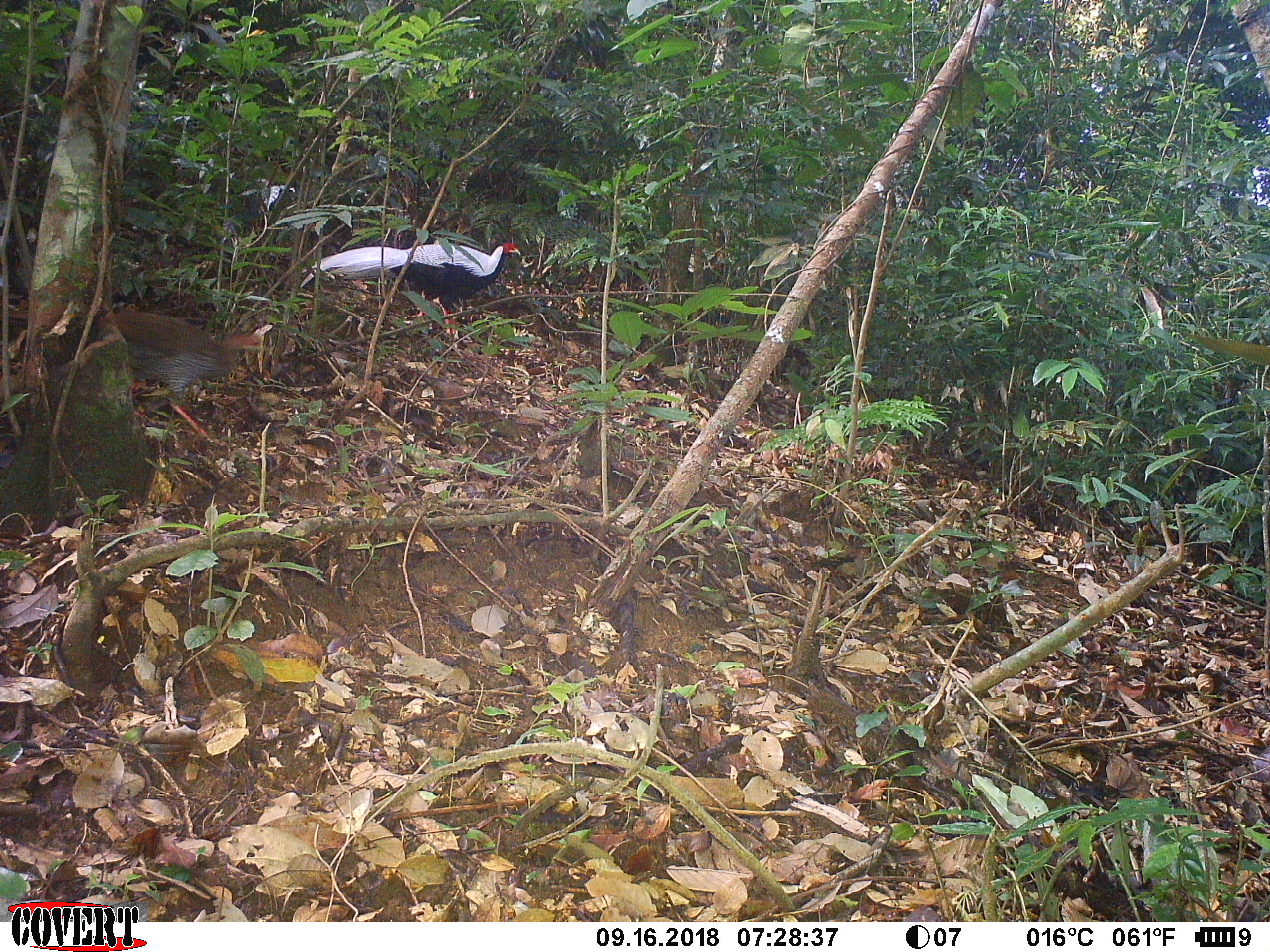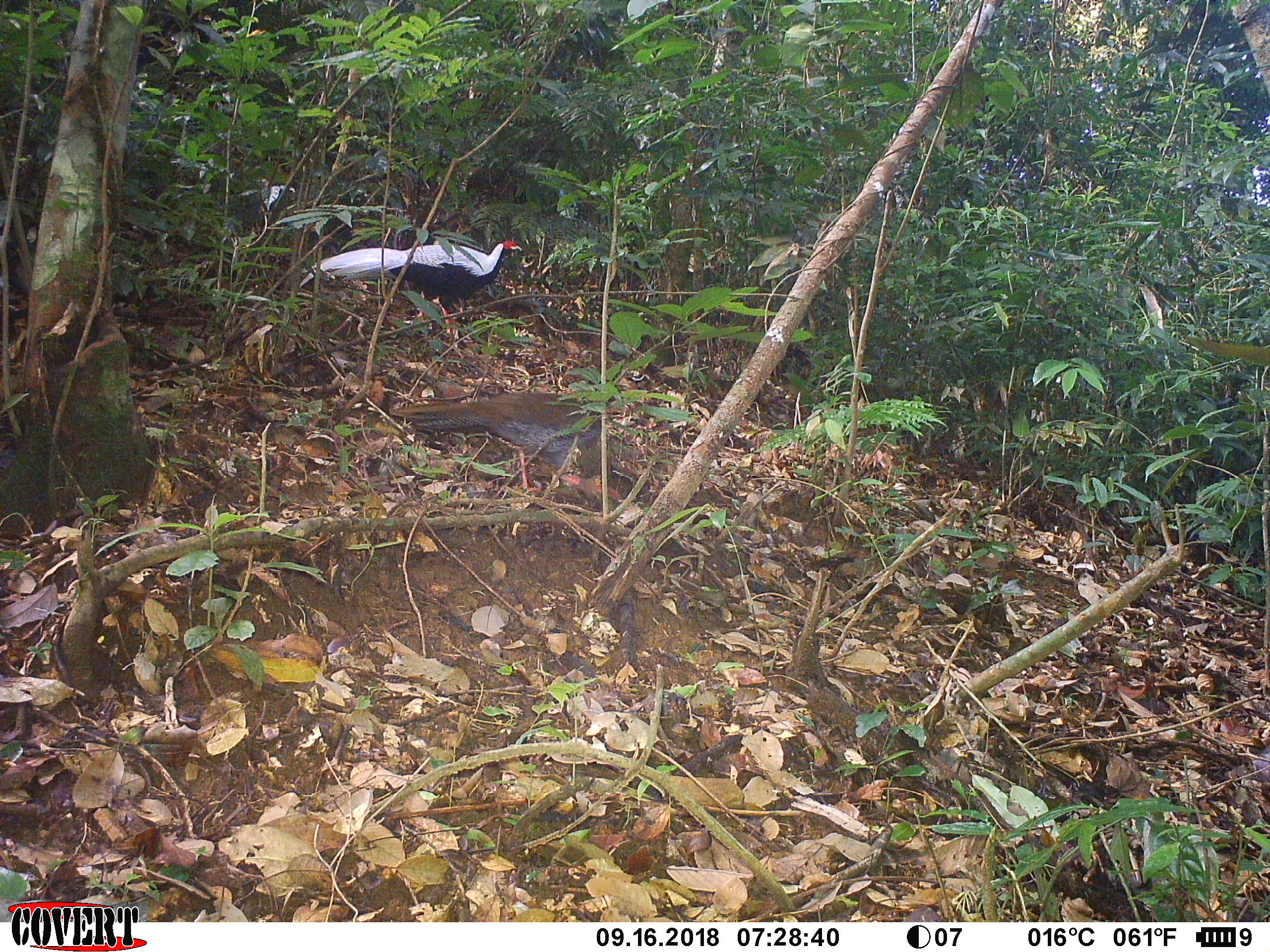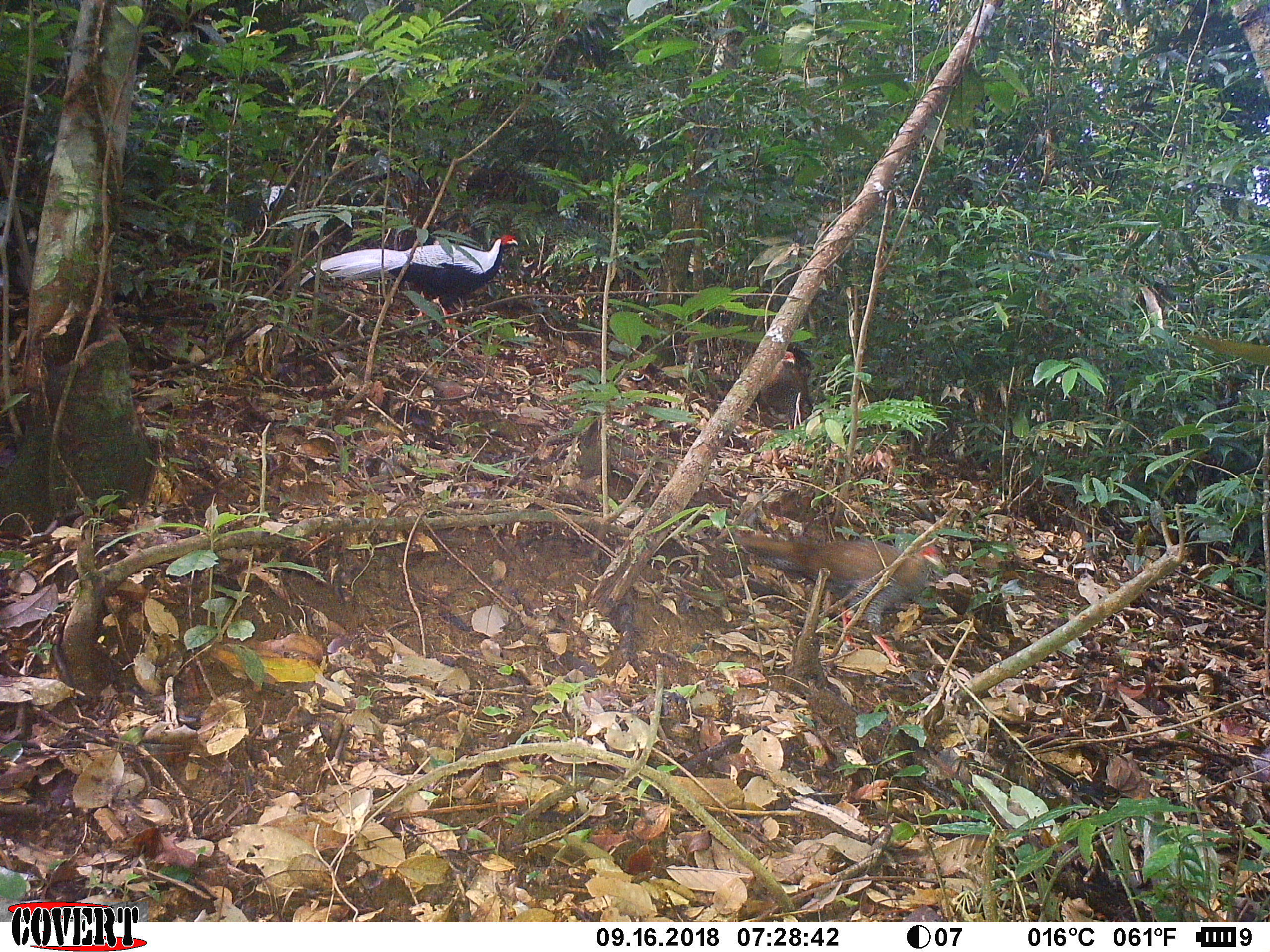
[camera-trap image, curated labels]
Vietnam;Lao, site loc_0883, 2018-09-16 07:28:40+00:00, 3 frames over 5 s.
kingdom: Animalia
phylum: Chordata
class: Aves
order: Galliformes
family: Phasianidae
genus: Lophura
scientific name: Lophura nycthemera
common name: silver pheasant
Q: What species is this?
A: Silver pheasant (Lophura nycthemera).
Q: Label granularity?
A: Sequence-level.